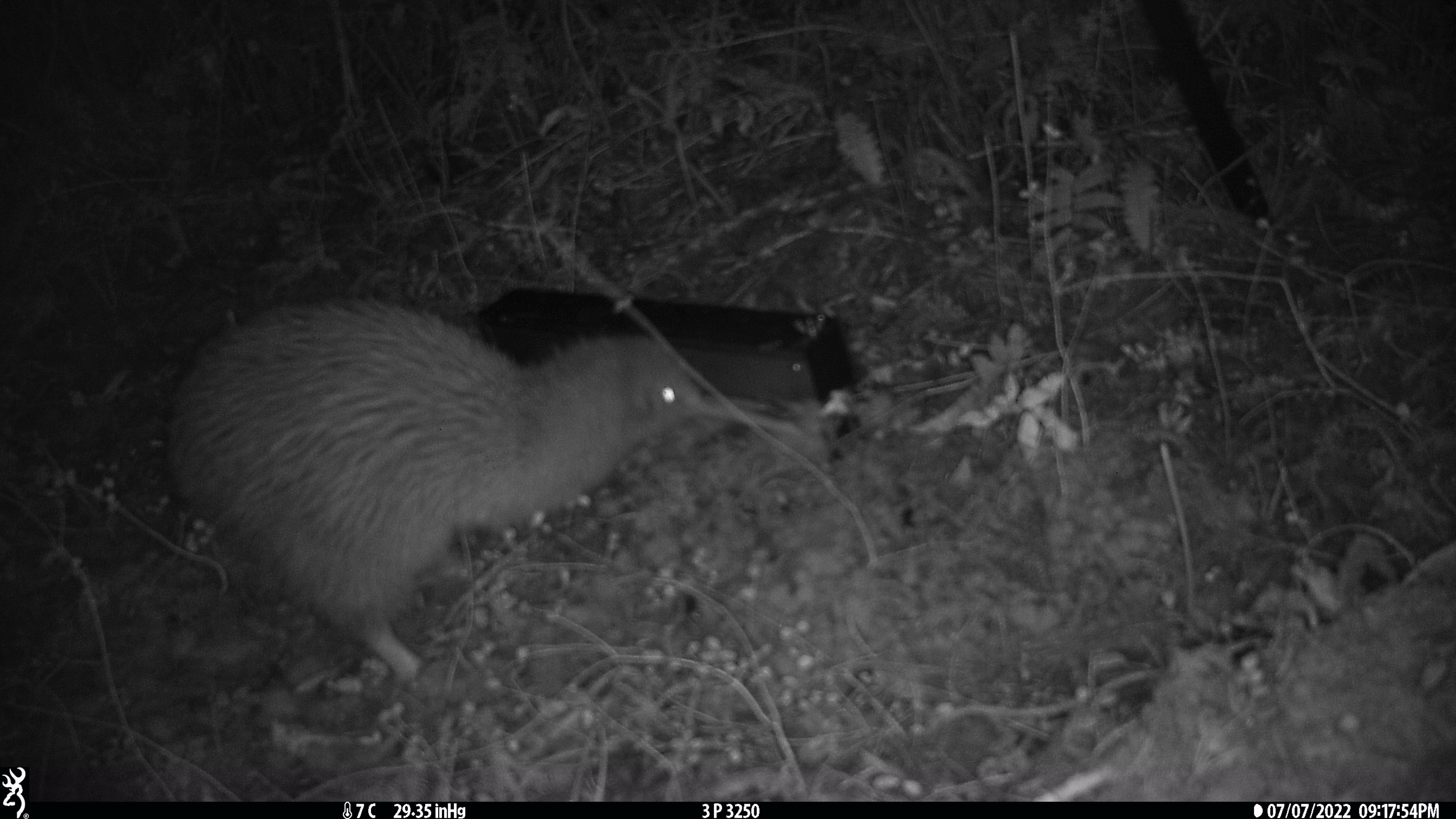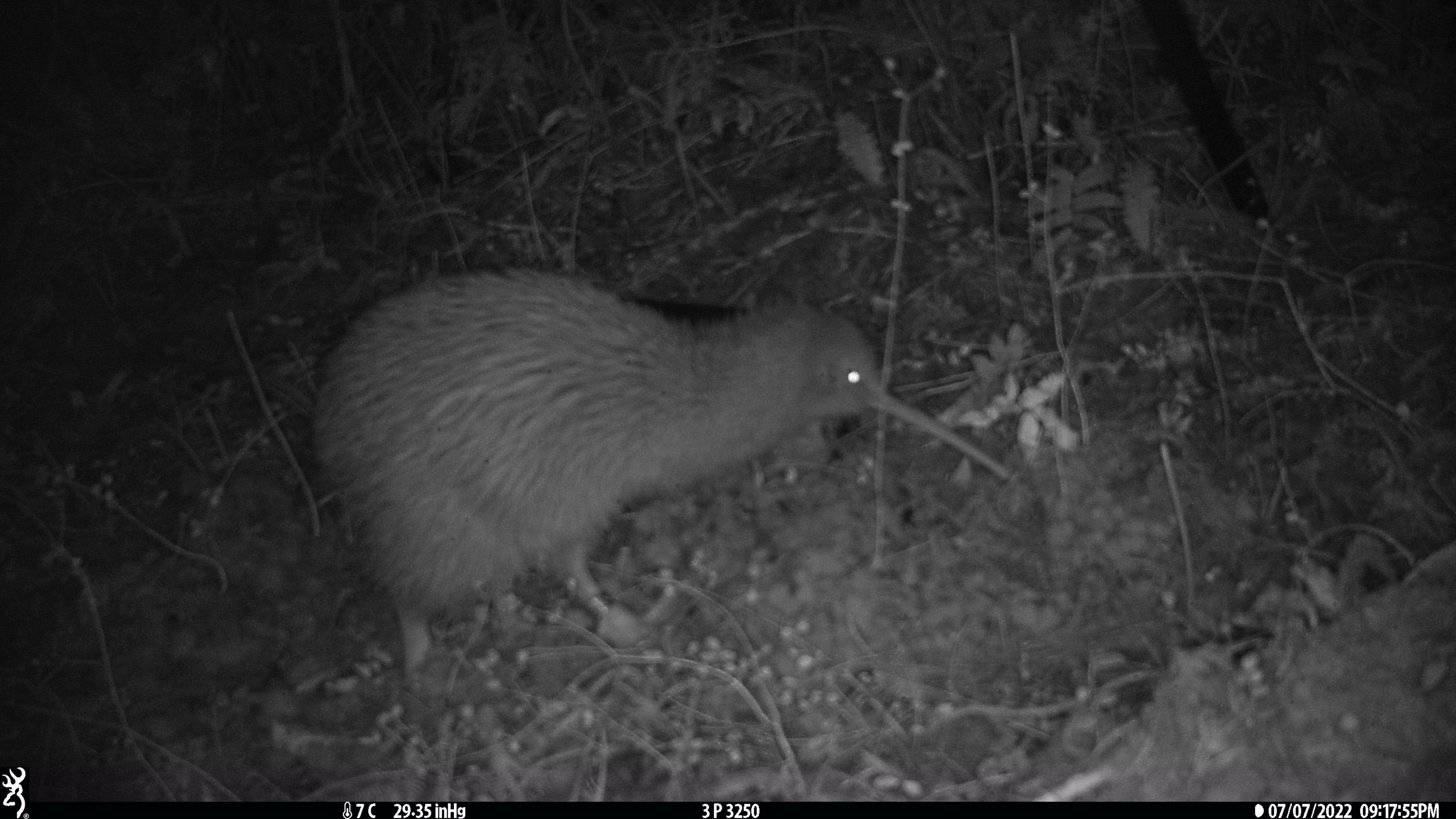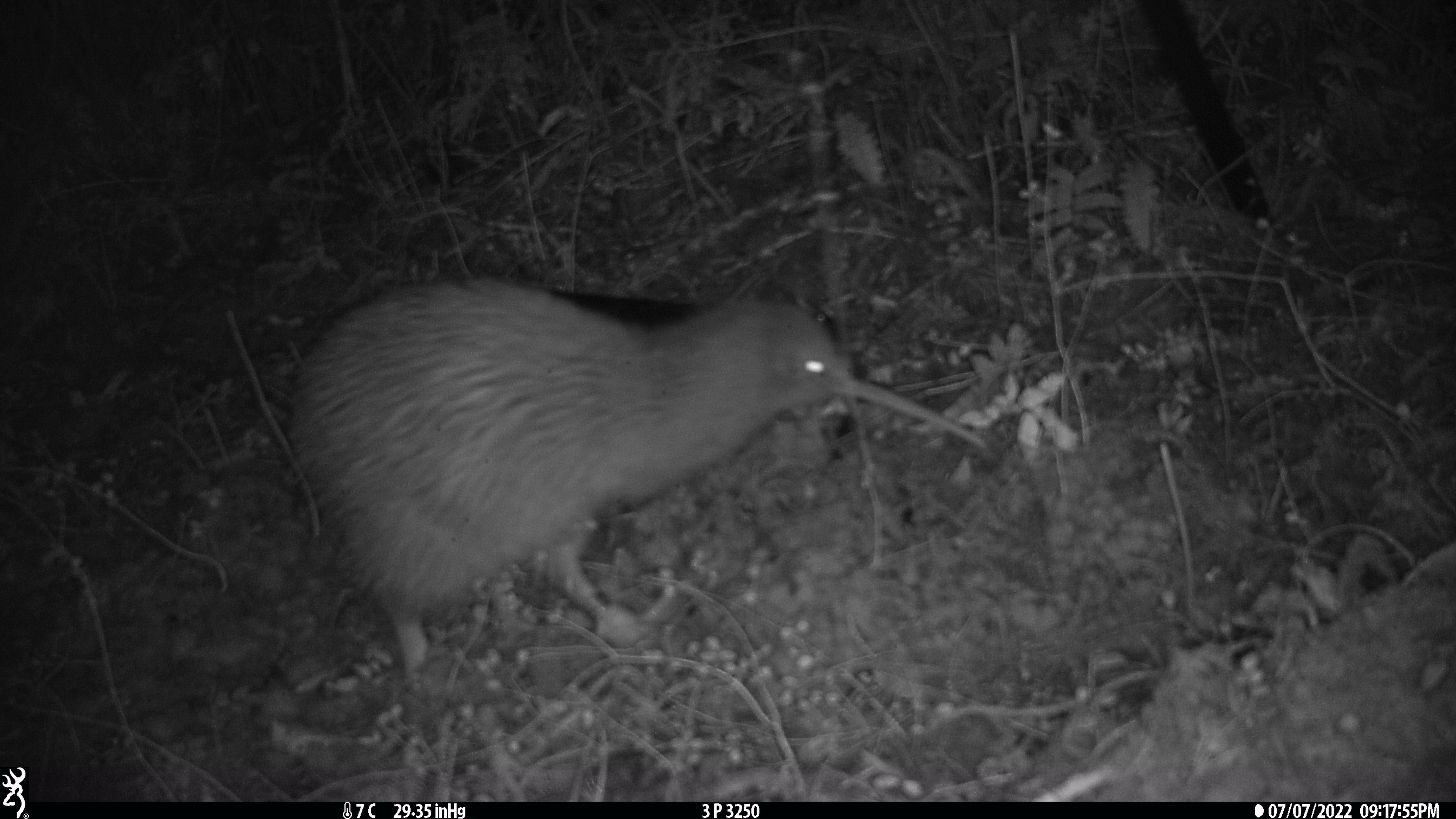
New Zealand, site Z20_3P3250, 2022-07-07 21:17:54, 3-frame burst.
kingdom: Animalia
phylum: Chordata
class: Aves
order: Apterygiformes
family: Apterygidae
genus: Apteryx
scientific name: Apteryx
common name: kiwi